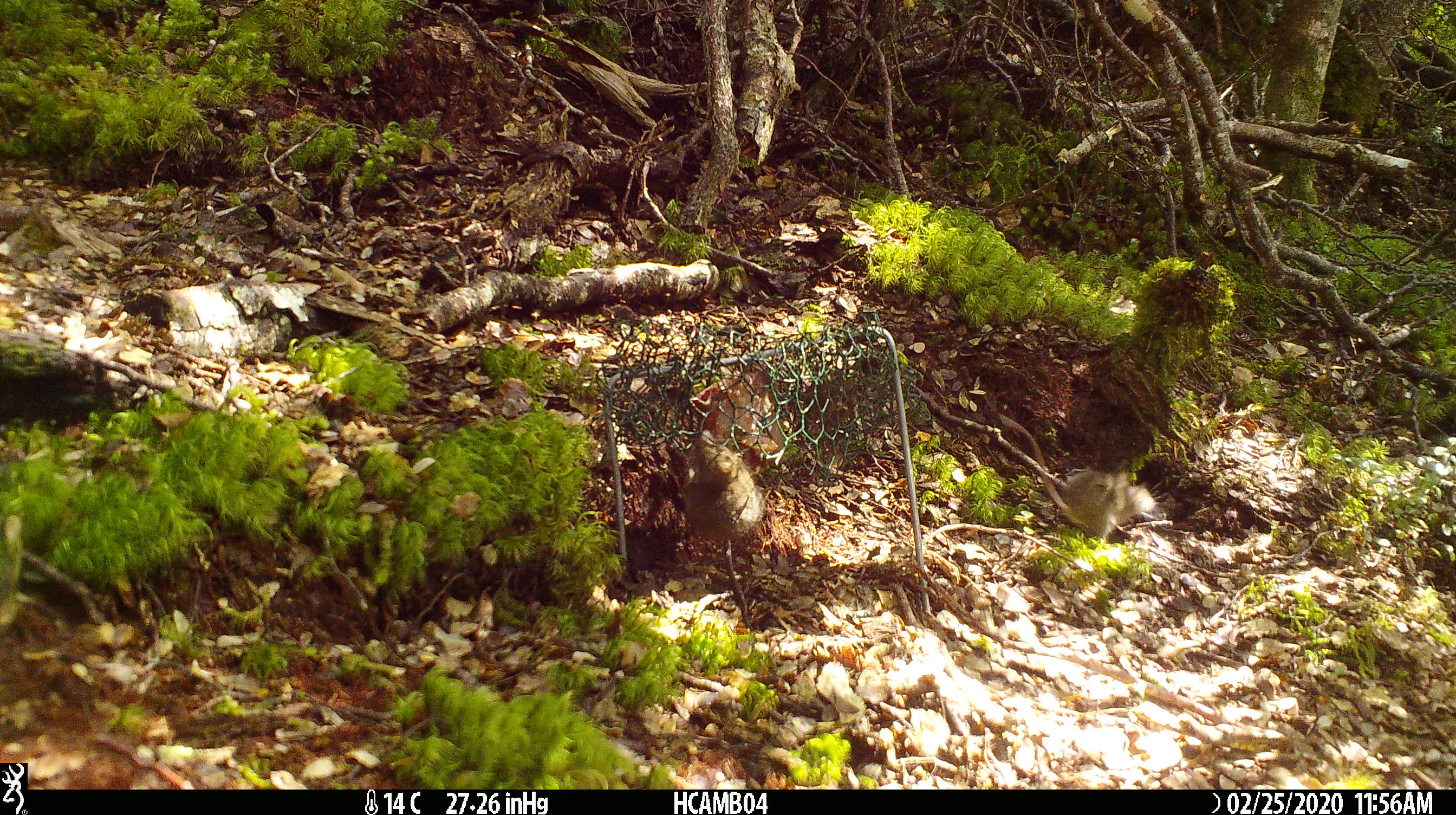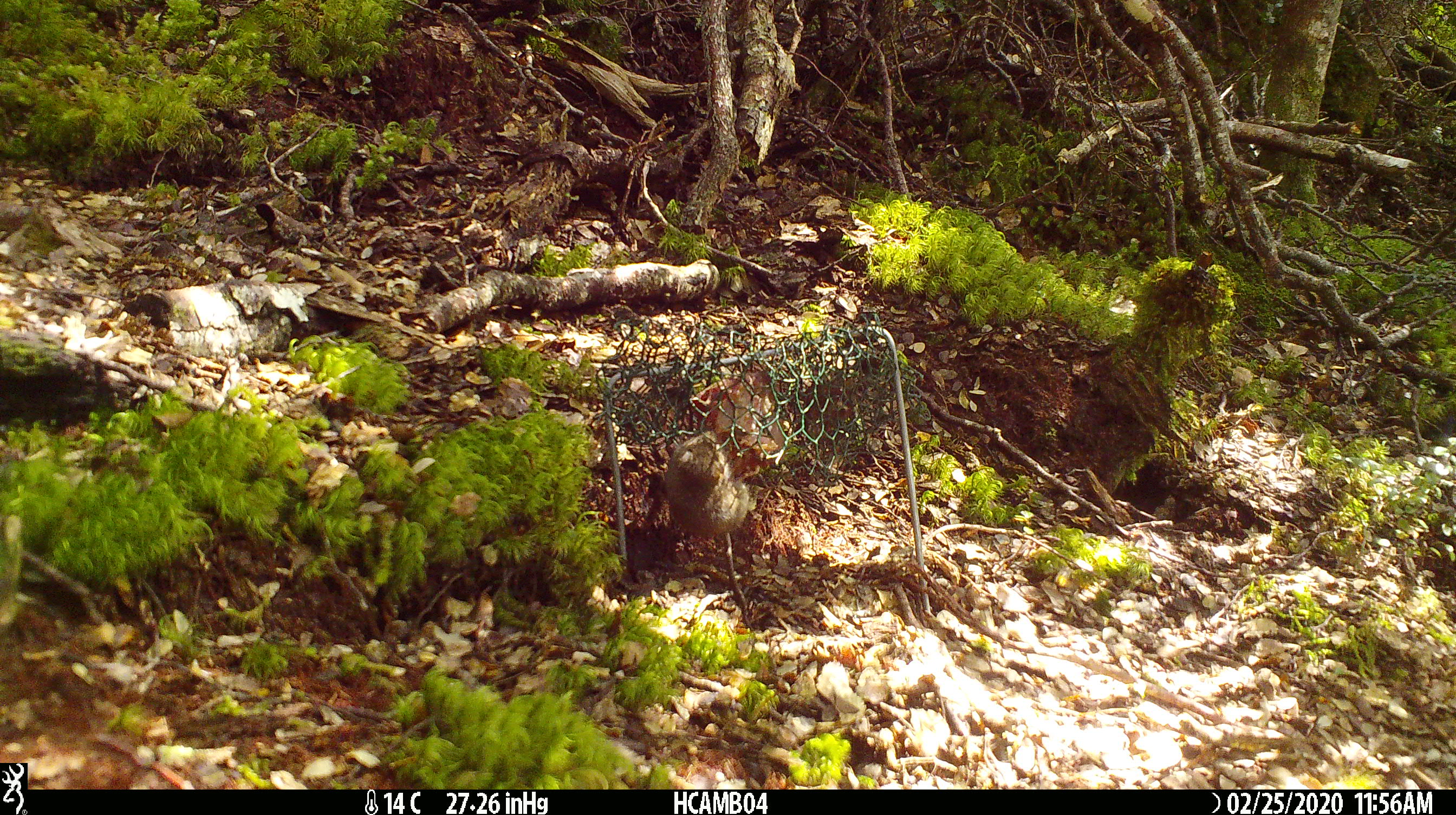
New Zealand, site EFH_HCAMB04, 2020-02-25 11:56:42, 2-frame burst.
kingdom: Animalia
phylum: Chordata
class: Mammalia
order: Rodentia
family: Muridae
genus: Mus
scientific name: Mus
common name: mouse